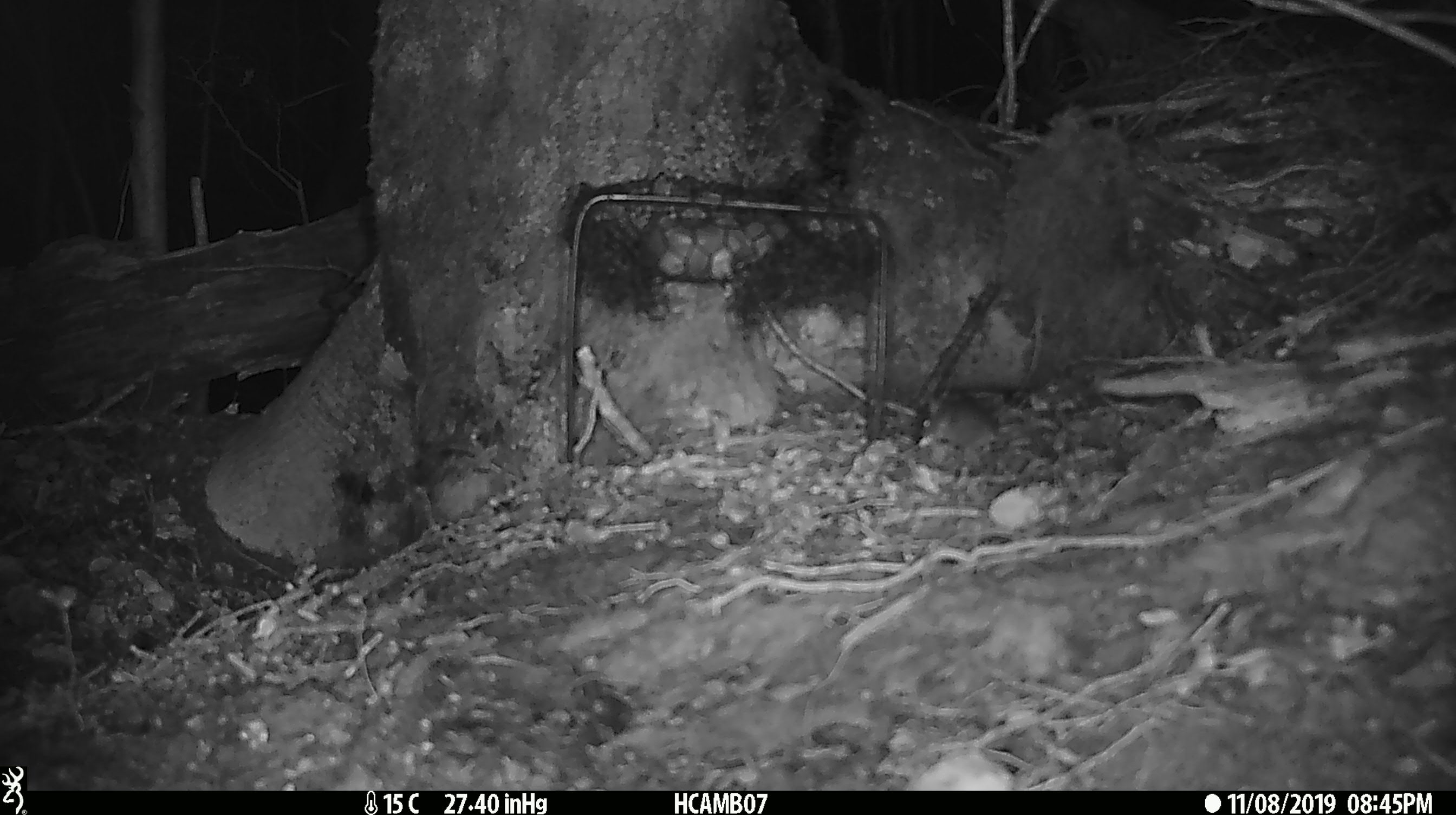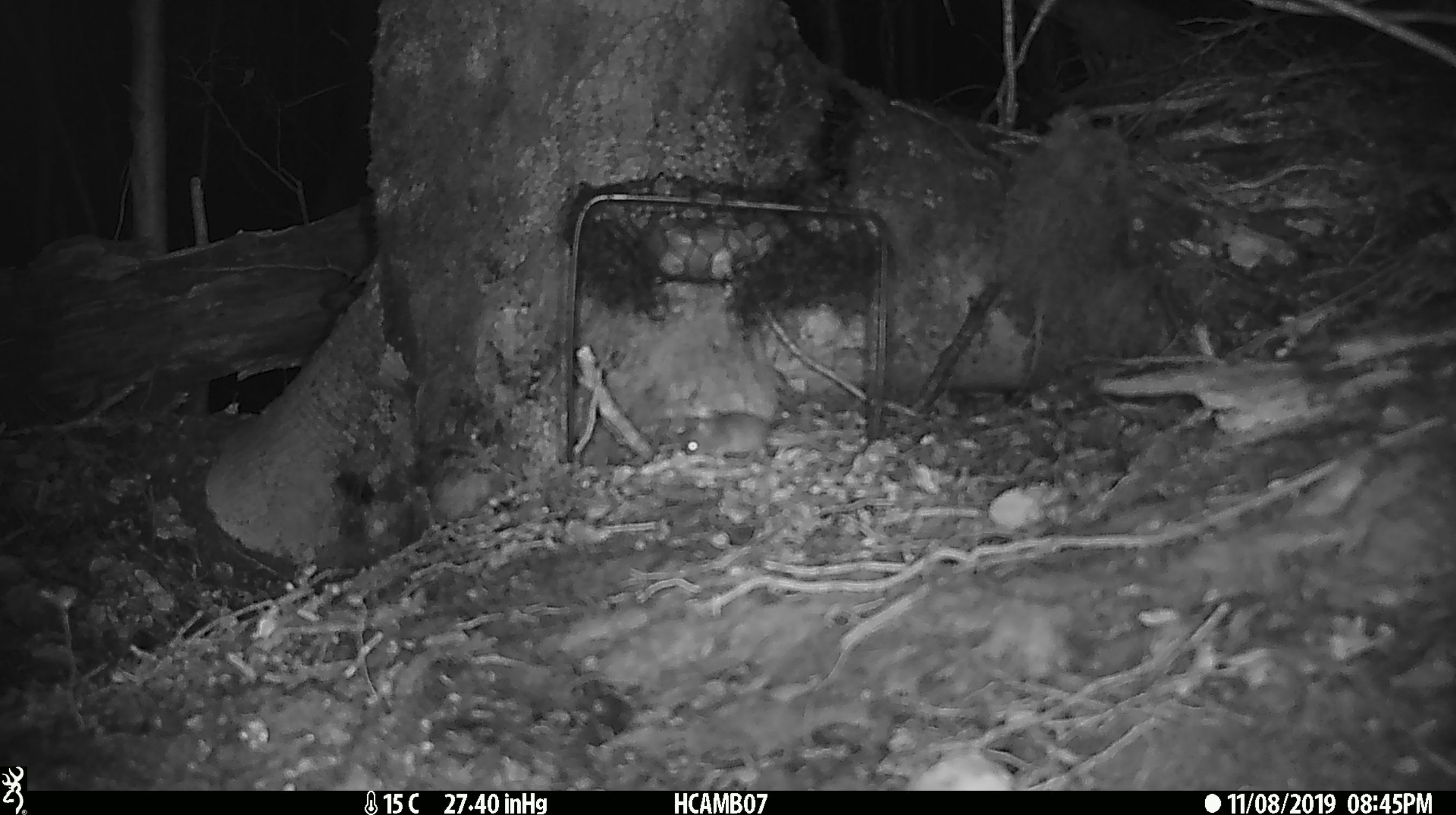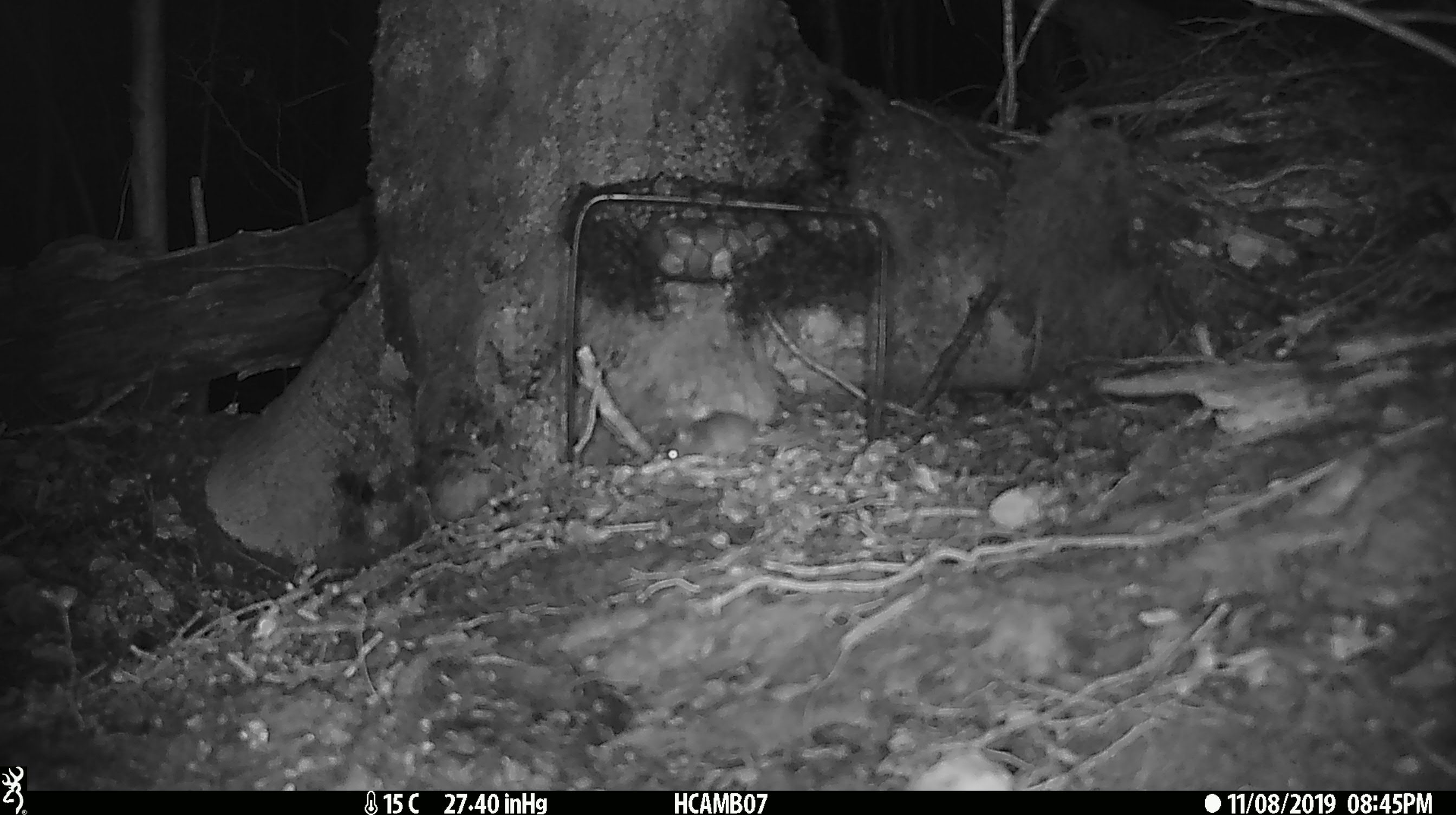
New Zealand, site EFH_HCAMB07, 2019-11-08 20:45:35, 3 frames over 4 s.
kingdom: Animalia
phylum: Chordata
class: Mammalia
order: Rodentia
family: Muridae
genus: Mus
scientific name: Mus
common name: mouse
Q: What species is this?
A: Mouse (Mus).